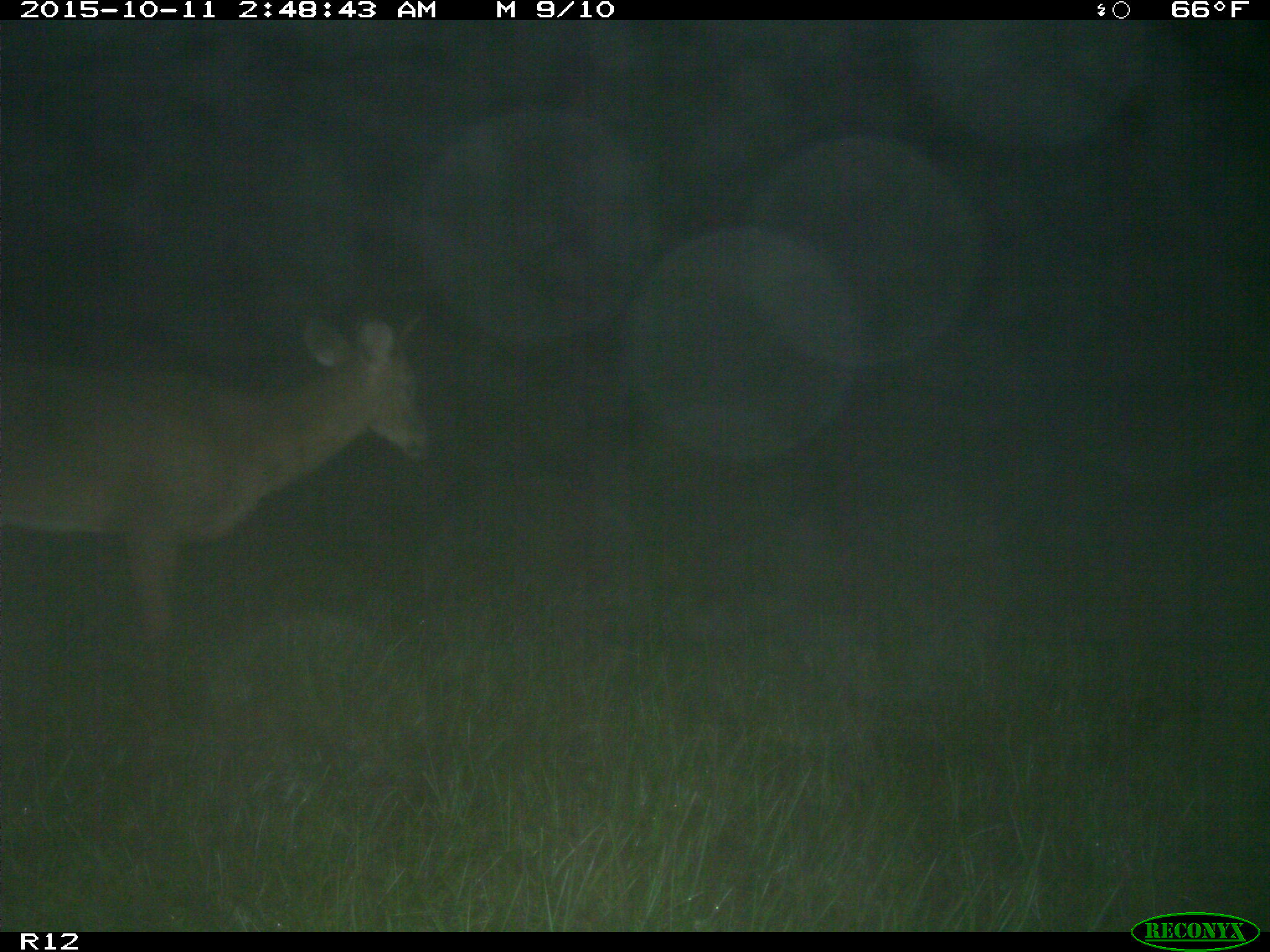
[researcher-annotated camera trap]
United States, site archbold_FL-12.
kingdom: Animalia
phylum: Chordata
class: Mammalia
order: Artiodactyla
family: Cervidae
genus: Odocoileus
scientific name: Odocoileus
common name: deer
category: unidentified deer